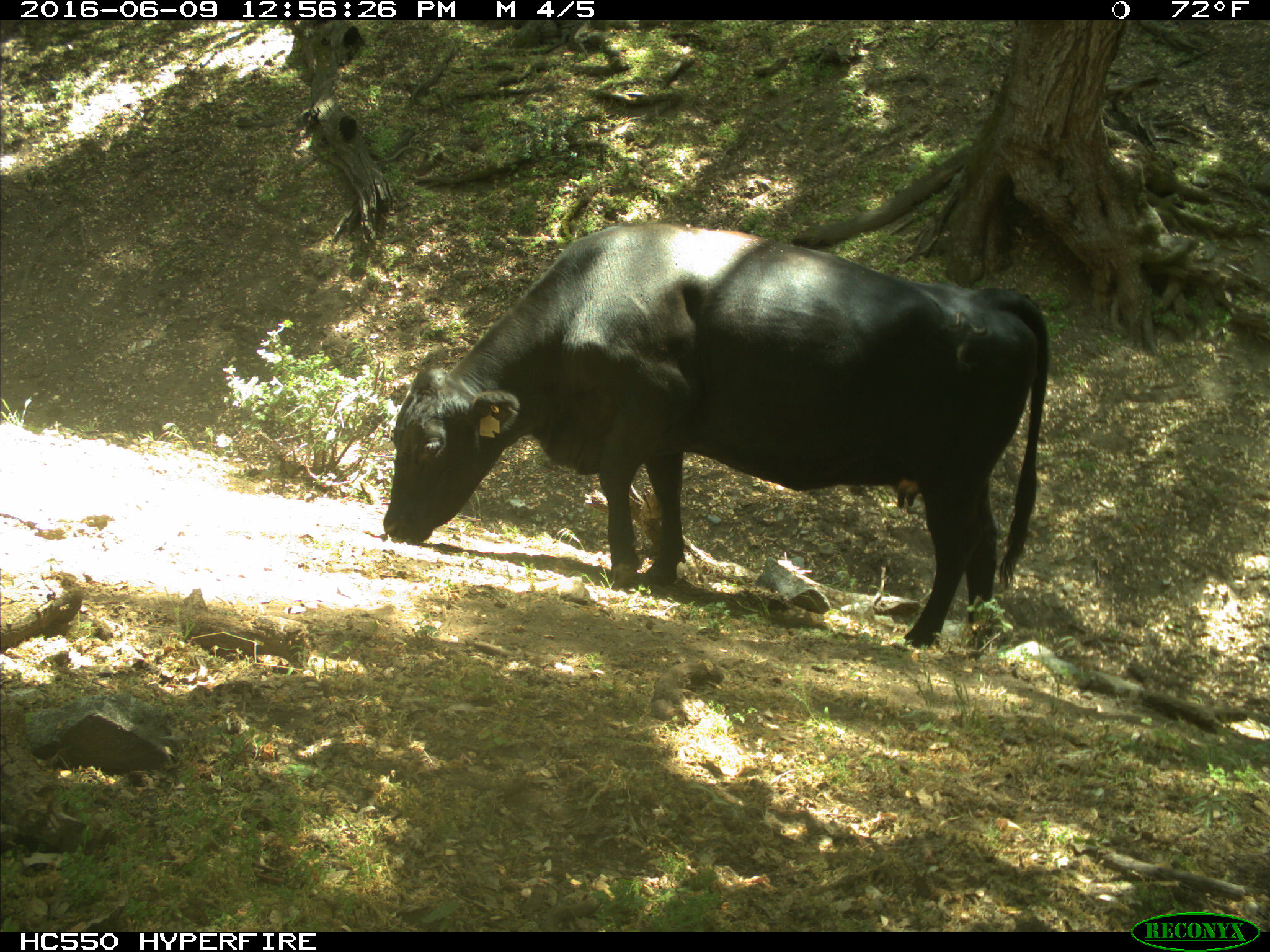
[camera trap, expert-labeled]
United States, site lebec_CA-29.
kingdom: Animalia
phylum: Chordata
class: Mammalia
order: Artiodactyla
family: Bovidae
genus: Bos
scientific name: Bos taurus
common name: domestic cow